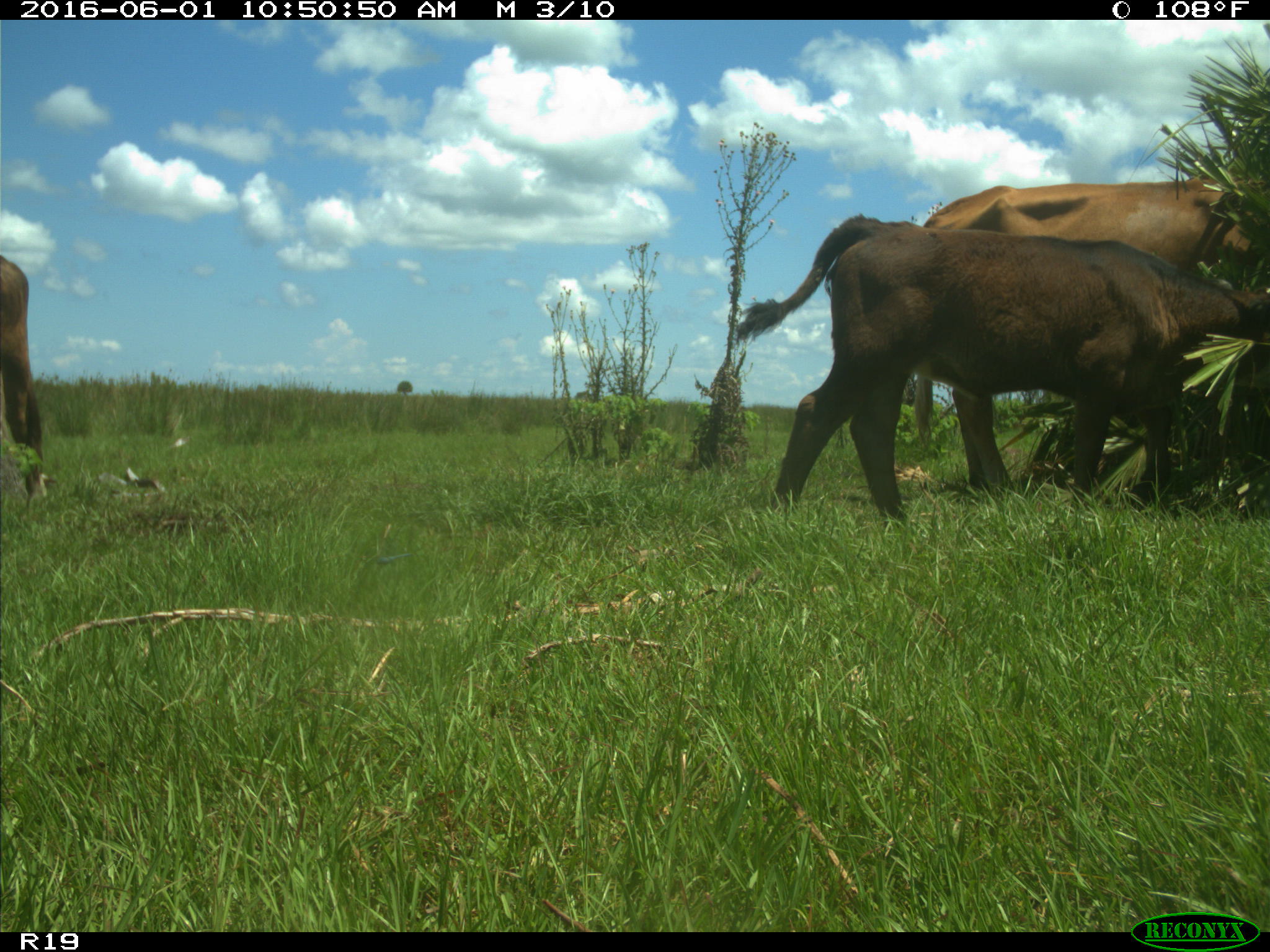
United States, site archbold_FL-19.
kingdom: Animalia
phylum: Chordata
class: Mammalia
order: Artiodactyla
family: Bovidae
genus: Bos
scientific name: Bos taurus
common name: domestic cow